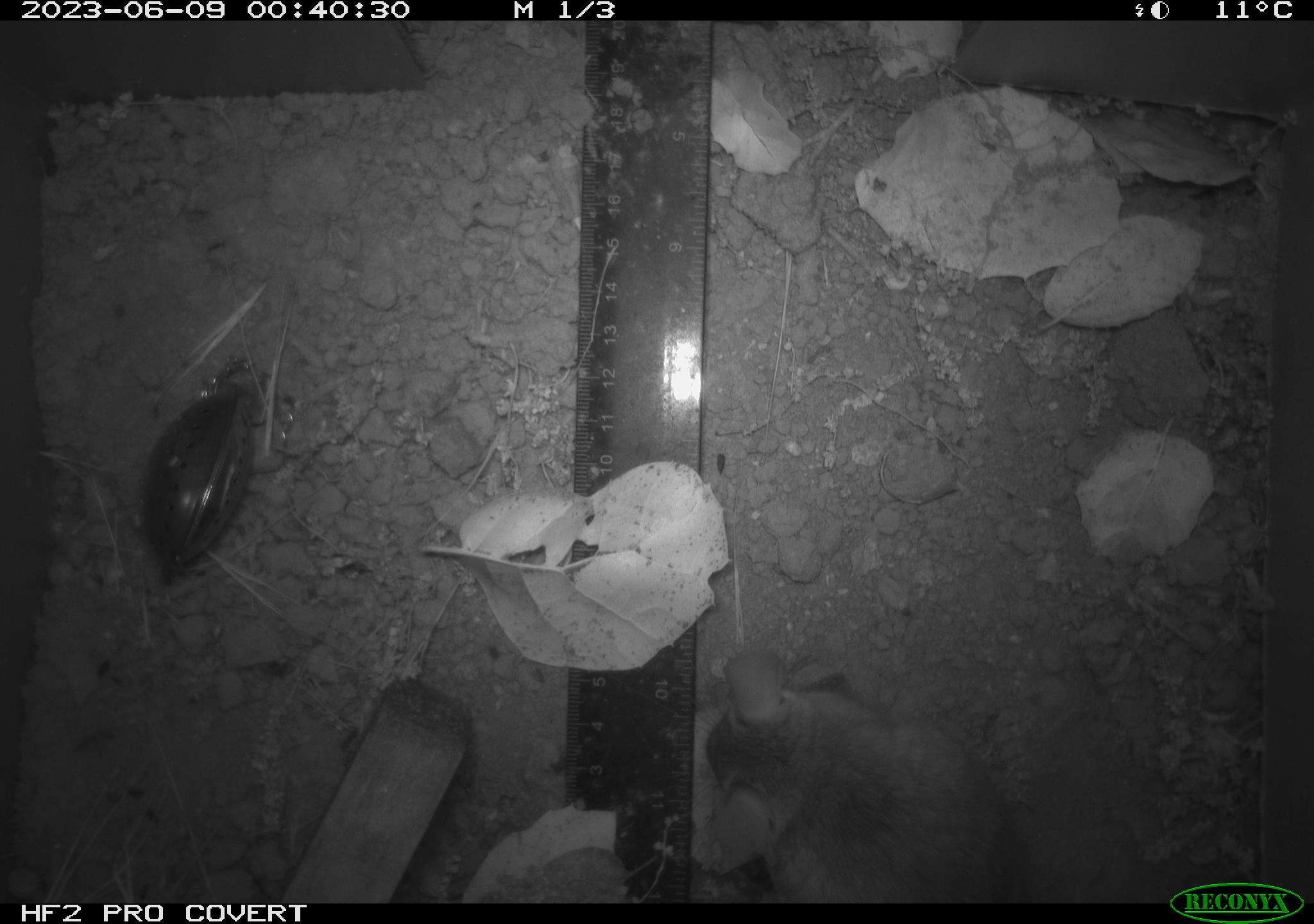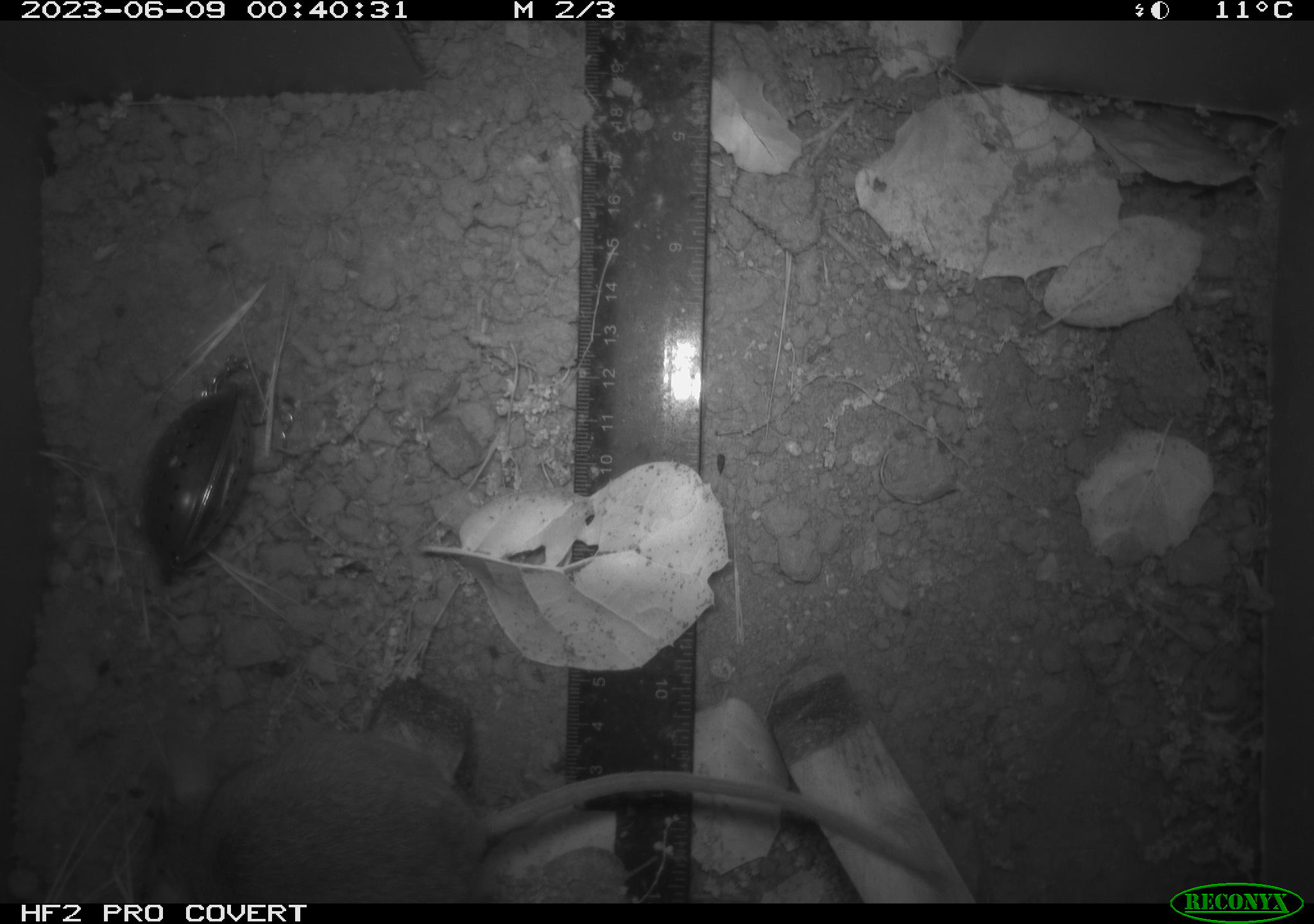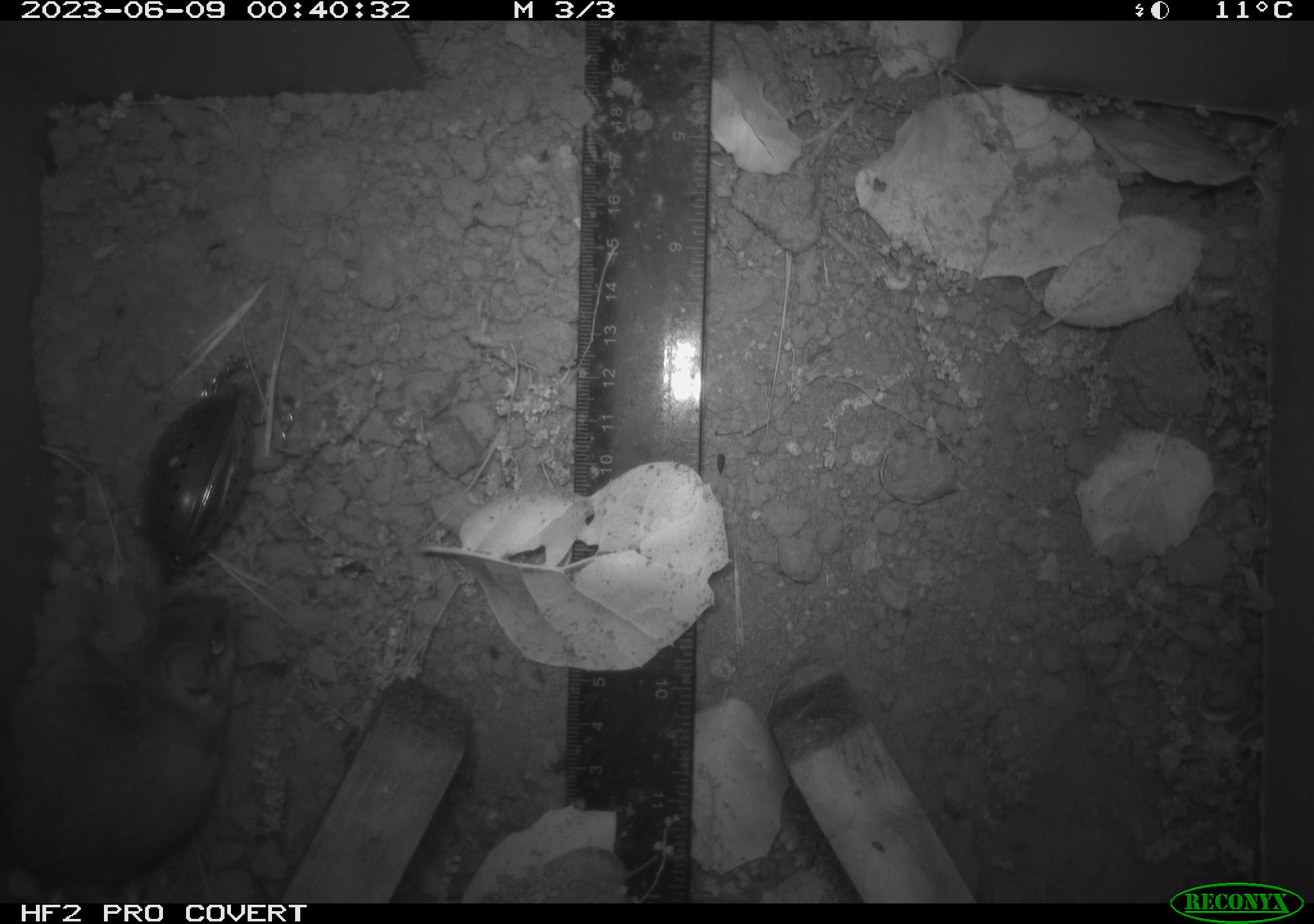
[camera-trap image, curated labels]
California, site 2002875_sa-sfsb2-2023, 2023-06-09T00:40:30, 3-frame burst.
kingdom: Animalia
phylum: Chordata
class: Mammalia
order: Rodentia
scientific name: Rodentia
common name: mouse species